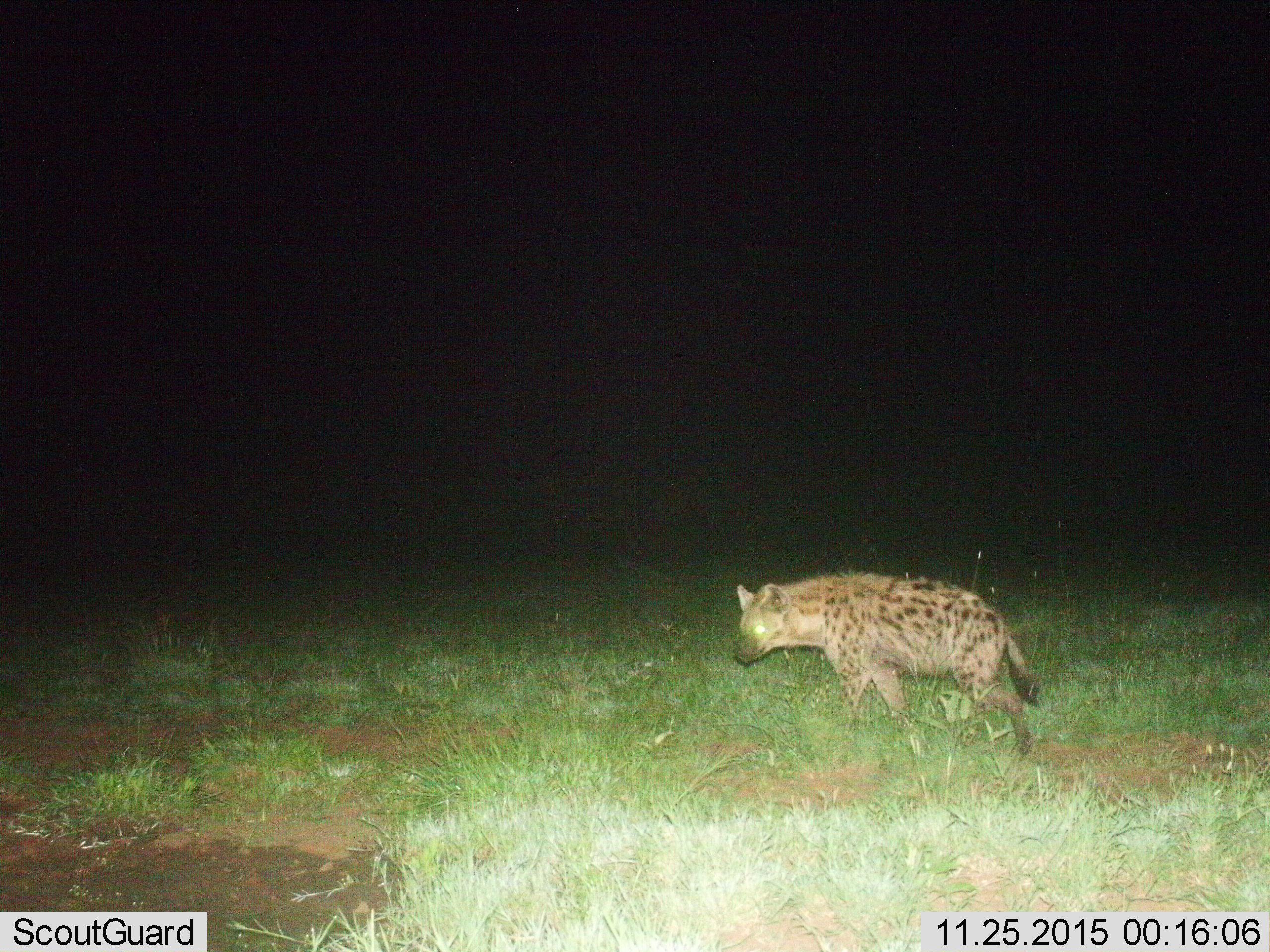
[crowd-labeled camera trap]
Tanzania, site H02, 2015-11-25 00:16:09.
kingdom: Animalia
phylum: Chordata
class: Mammalia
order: Carnivora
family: Hyaenidae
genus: Crocuta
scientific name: Crocuta crocuta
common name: spotted hyena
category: hyenaspotted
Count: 1.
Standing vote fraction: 11%.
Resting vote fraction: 0%.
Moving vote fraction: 89%.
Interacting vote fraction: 0%.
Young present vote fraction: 0%.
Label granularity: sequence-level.